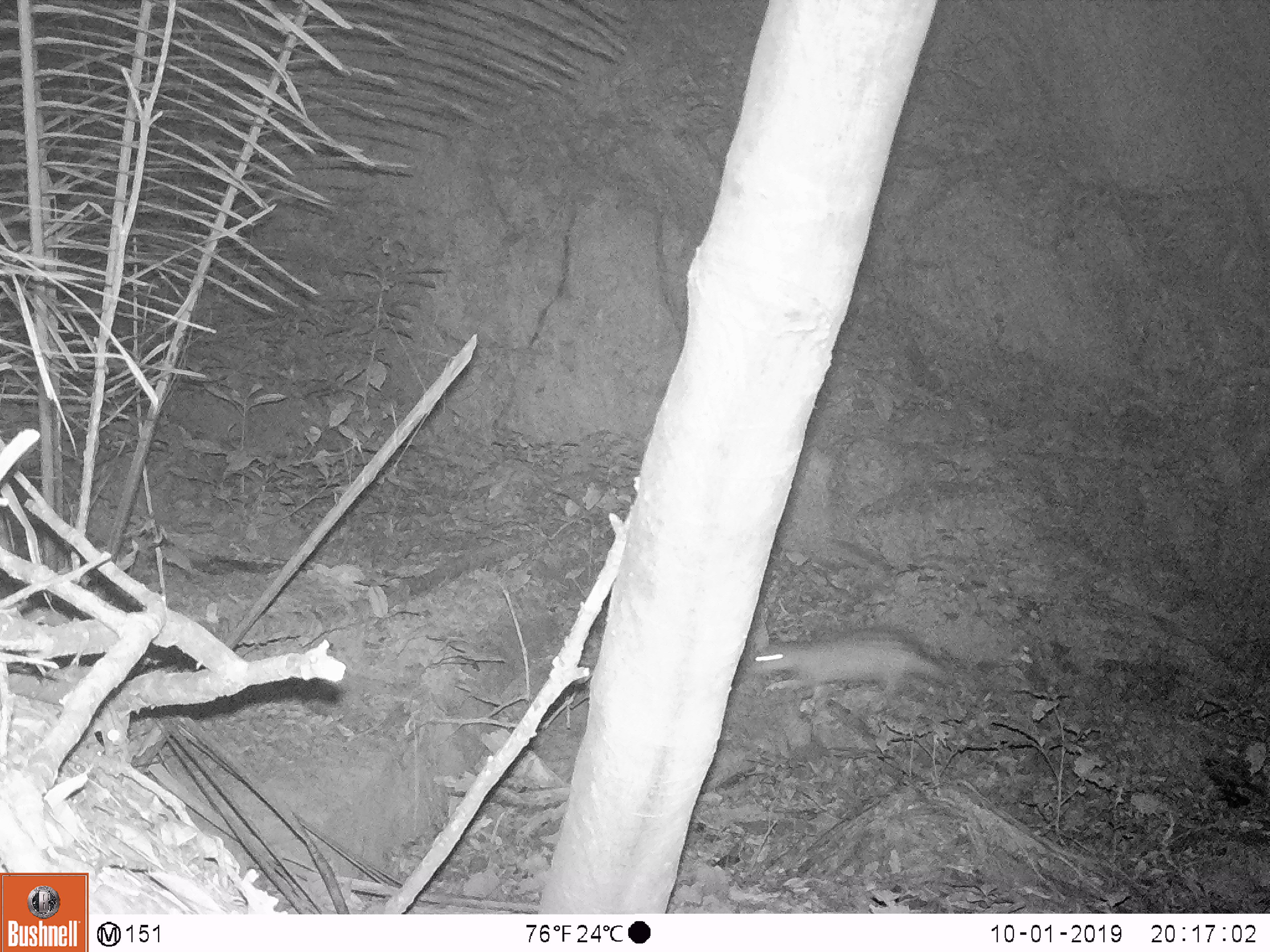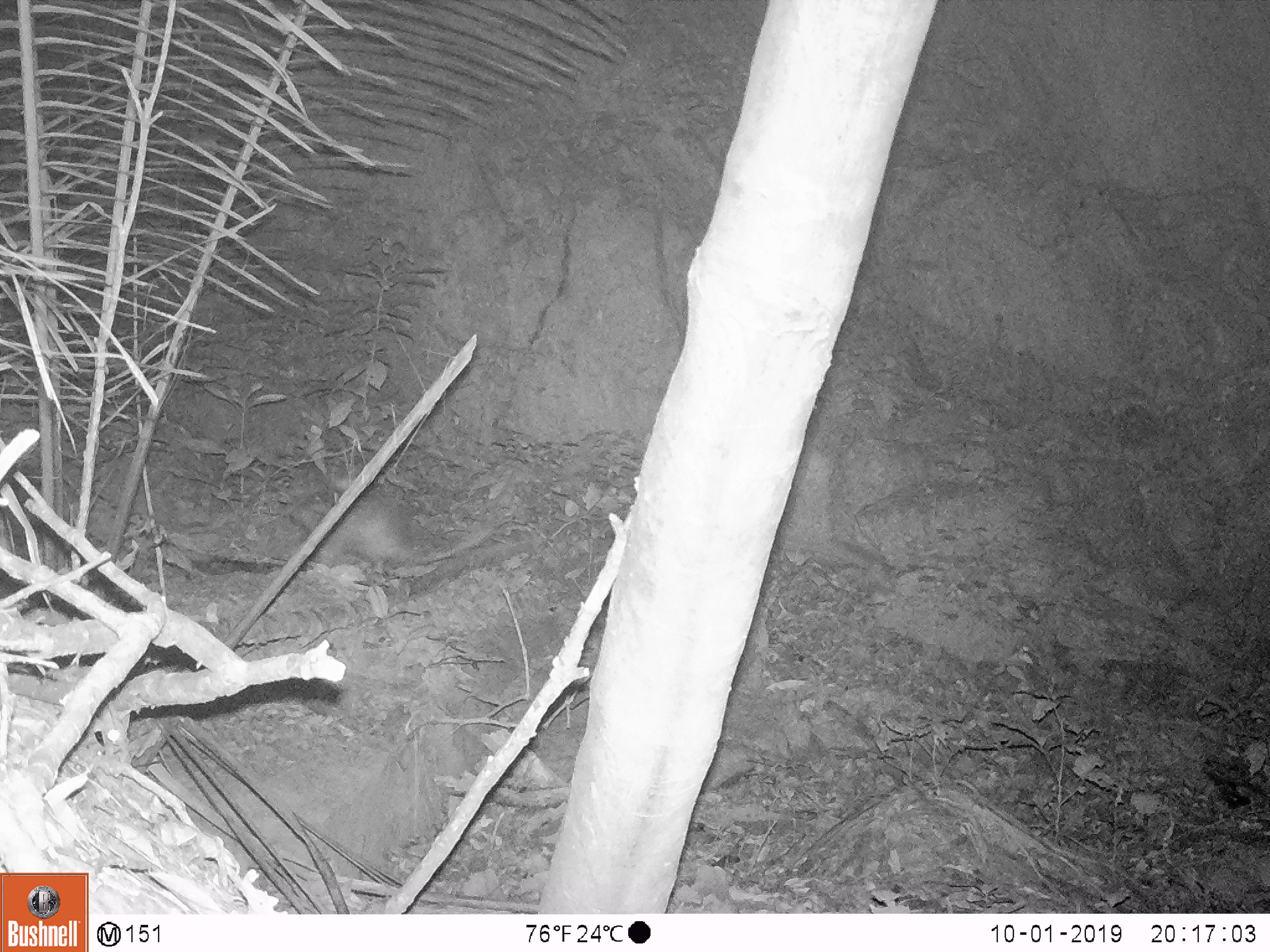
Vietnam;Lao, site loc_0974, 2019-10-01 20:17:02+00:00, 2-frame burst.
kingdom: Animalia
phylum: Chordata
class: Mammalia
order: Rodentia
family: Hystricidae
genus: Atherurus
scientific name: Atherurus macrourus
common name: asiatic brush-tailed porcupine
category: asiatic brush tailed porcupine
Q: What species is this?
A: Asiatic brush tailed porcupine (asiatic brush-tailed porcupine) (Atherurus macrourus).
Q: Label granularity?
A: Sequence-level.